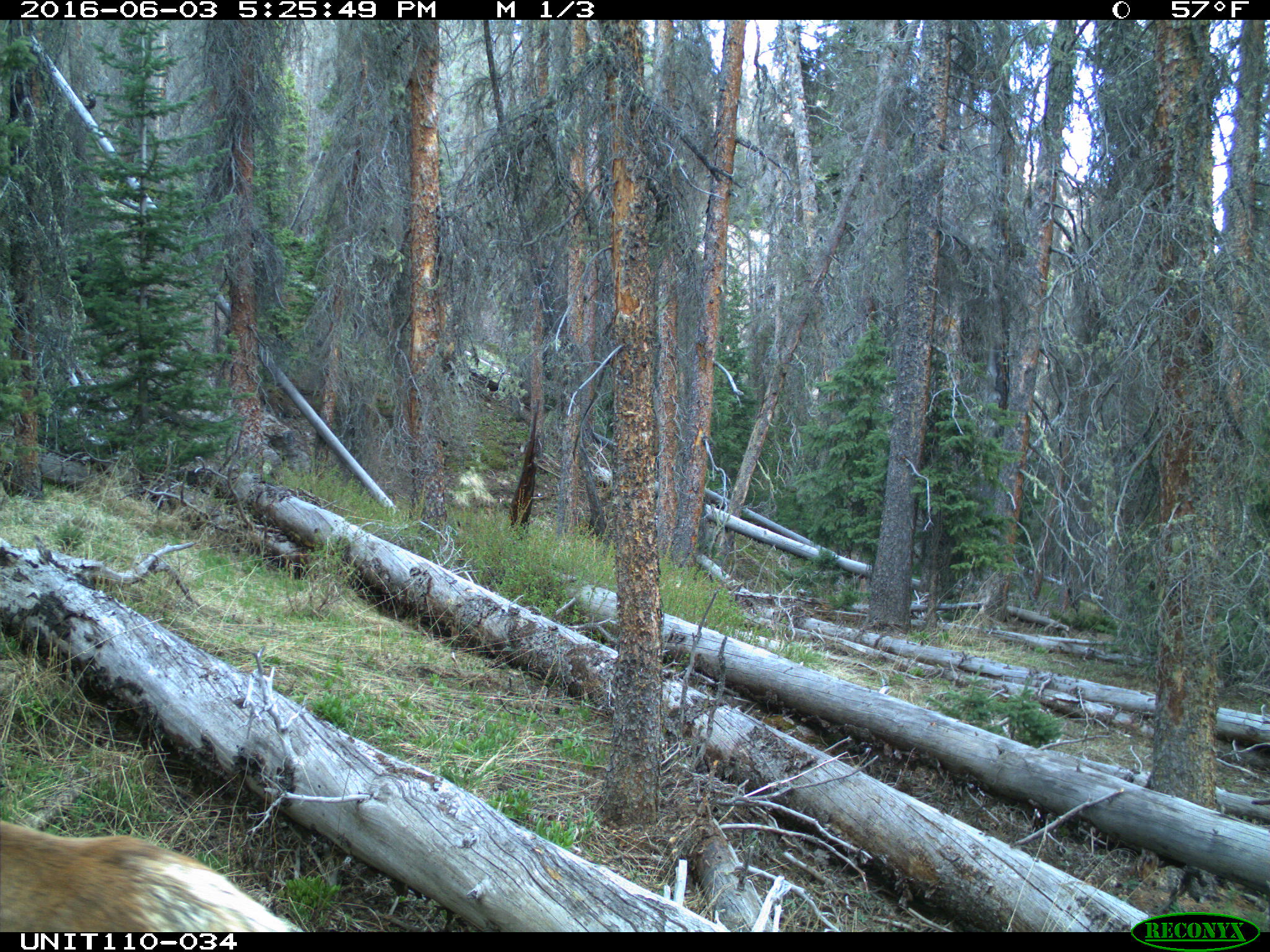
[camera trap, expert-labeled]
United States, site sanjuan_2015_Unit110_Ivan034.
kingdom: Animalia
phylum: Chordata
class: Mammalia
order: Artiodactyla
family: Cervidae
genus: Cervus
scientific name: Cervus elaphus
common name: red deer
Cervus elaphus (red deer).